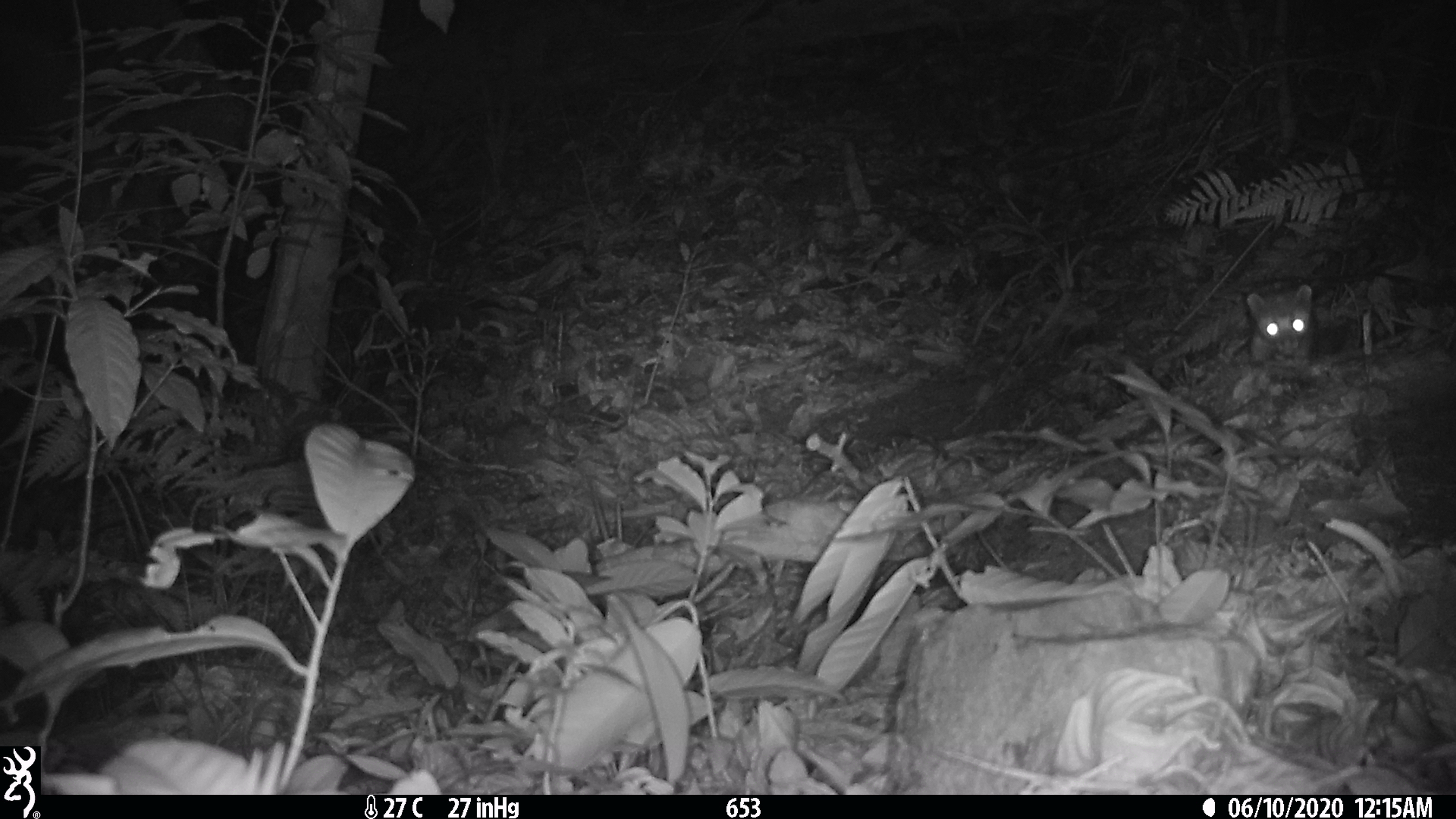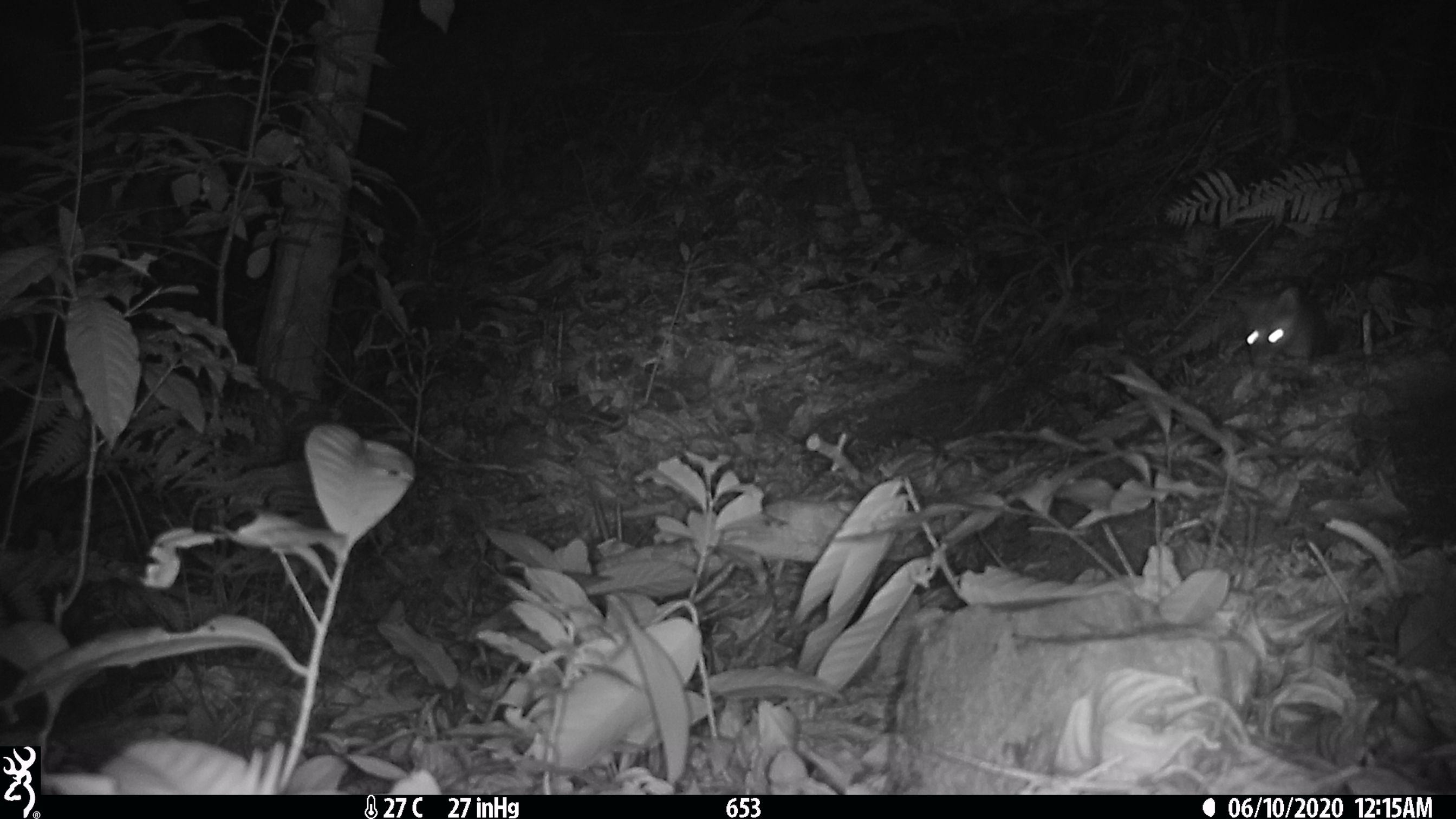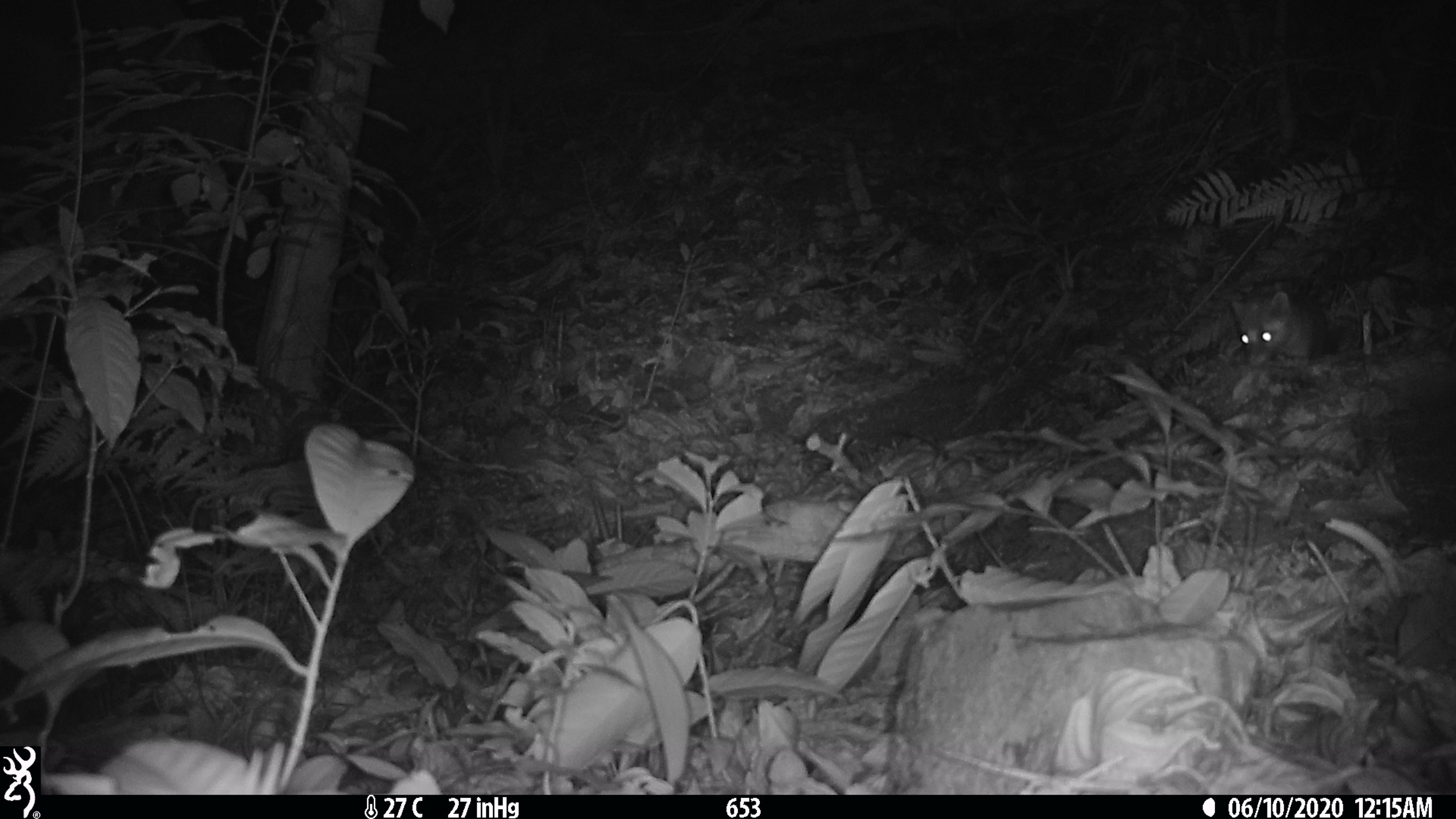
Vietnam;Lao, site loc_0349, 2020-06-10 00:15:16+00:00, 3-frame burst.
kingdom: Animalia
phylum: Chordata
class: Mammalia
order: Carnivora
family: Mustelidae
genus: Melogale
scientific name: Melogale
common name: ferret badger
Ferret badger (Melogale). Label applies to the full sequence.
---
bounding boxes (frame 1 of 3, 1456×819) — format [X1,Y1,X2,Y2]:
ferret badger: [1245,283,1316,369]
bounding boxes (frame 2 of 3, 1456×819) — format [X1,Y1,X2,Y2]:
ferret badger: [1234,285,1325,370]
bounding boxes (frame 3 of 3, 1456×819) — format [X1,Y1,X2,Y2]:
ferret badger: [1230,290,1314,363]